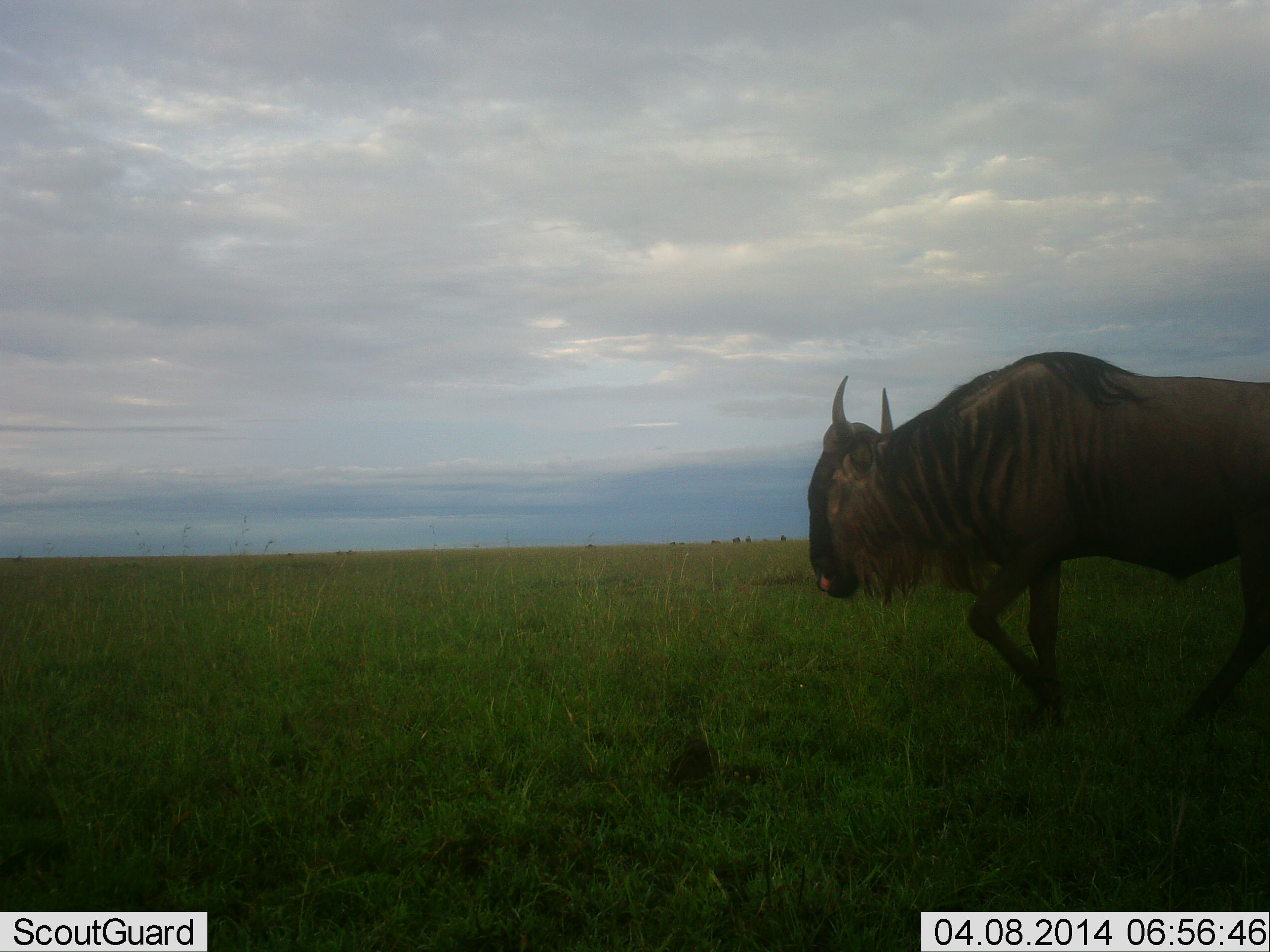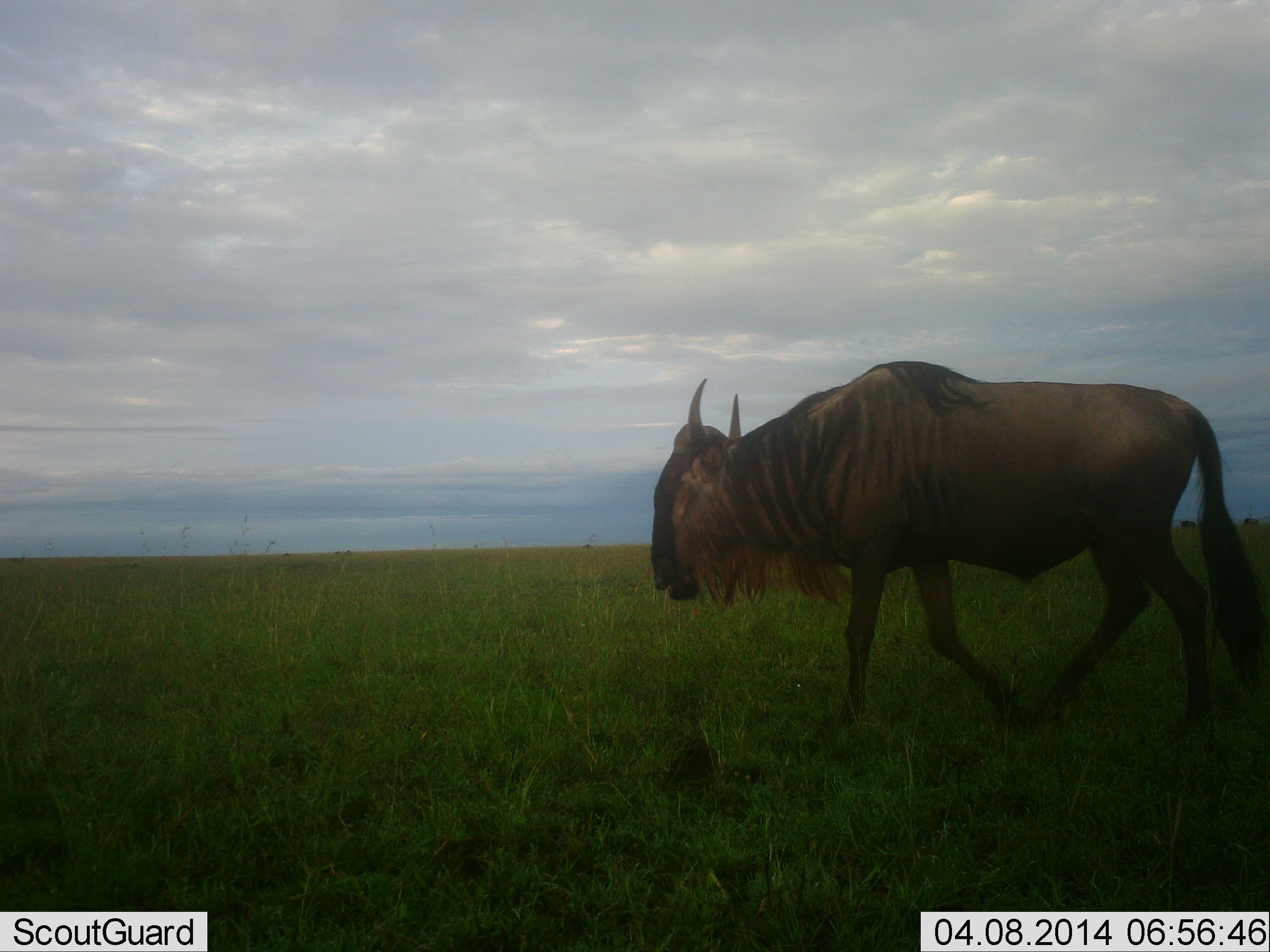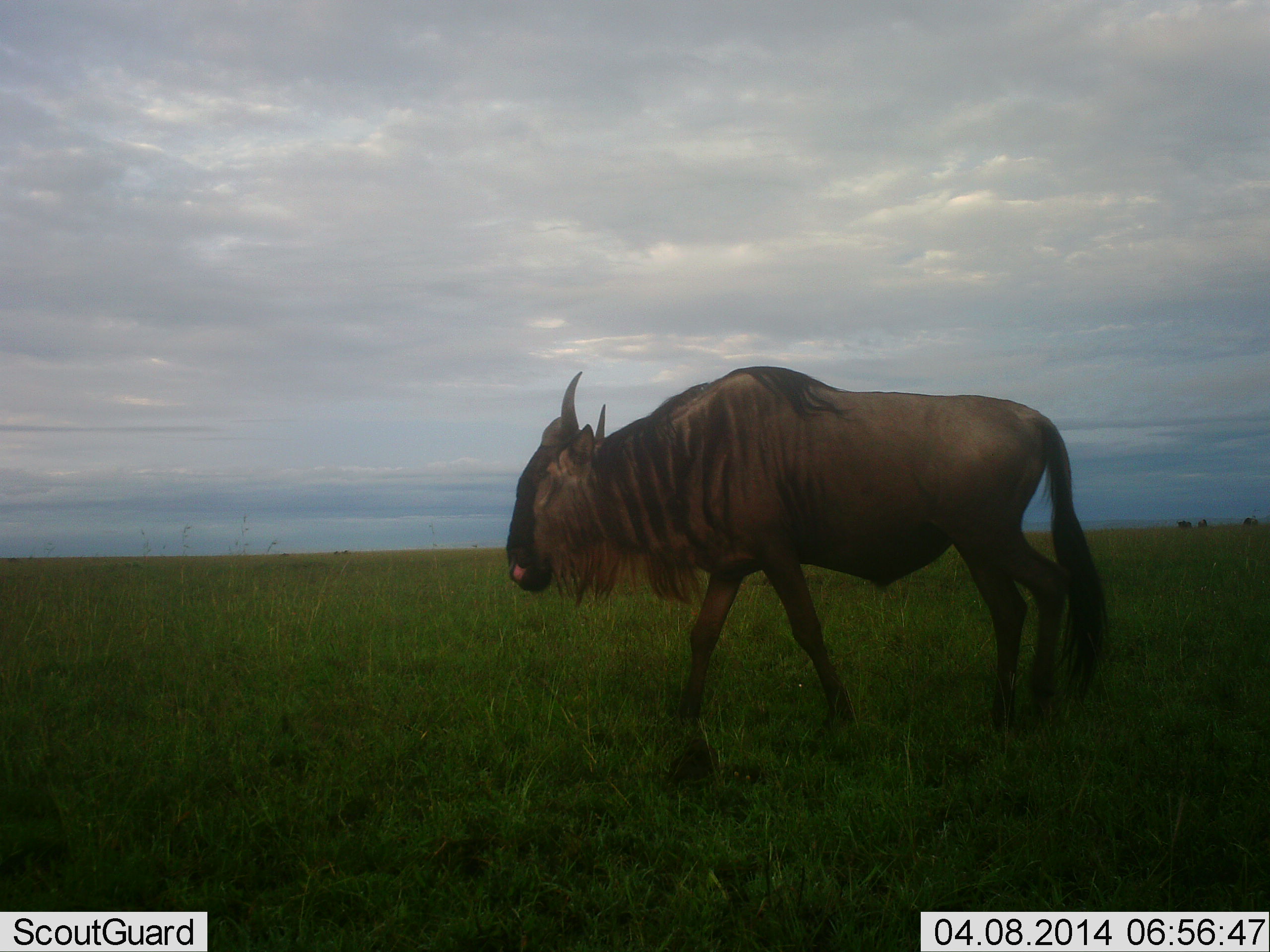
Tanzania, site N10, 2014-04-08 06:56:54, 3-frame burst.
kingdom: Animalia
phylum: Chordata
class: Mammalia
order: Artiodactyla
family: Bovidae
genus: Connochaetes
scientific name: Connochaetes taurinus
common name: blue wildebeest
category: wildebeest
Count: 1.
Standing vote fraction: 0%.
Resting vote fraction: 0%.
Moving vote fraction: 100%.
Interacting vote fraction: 0%.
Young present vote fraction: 0%.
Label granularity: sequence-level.